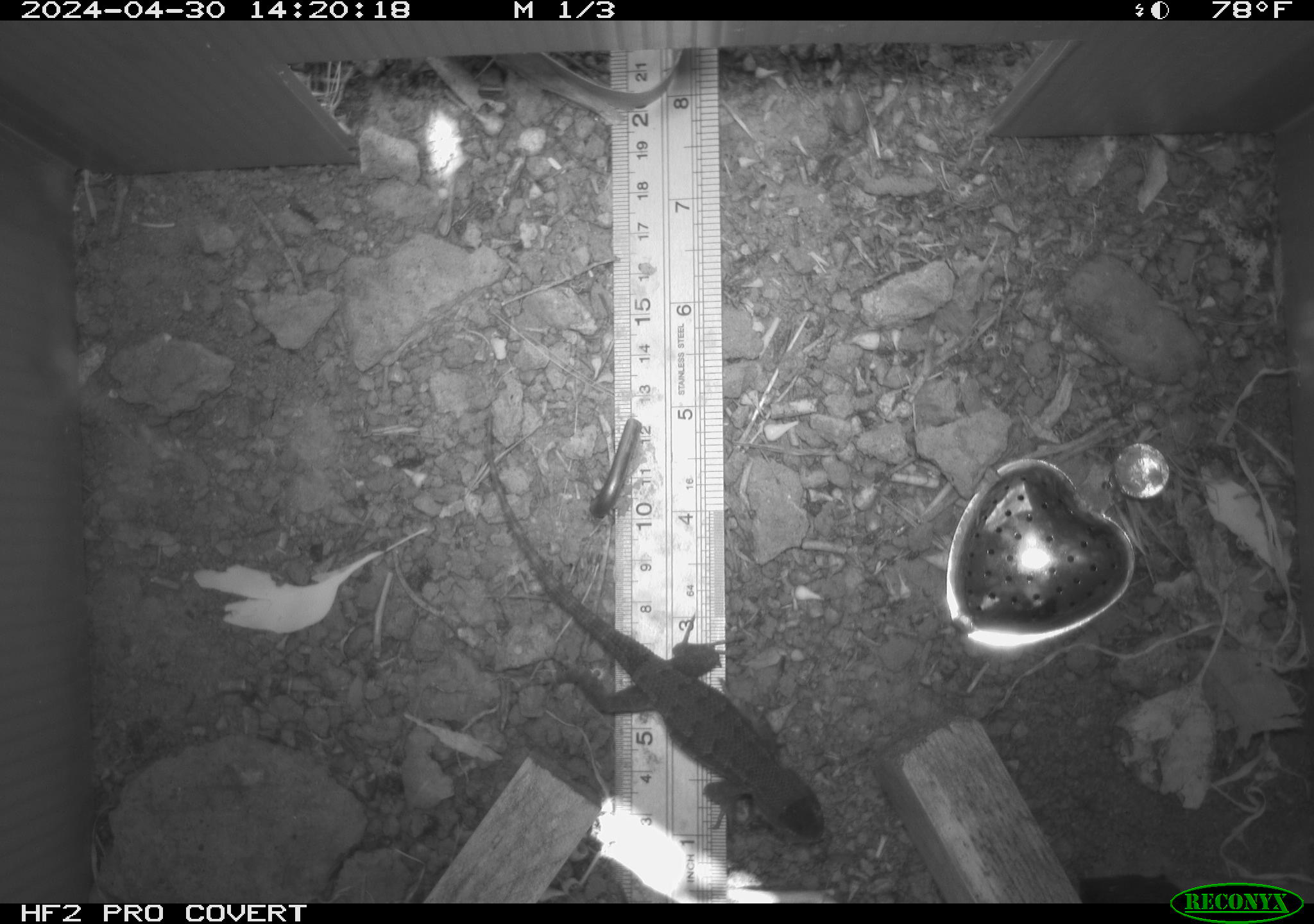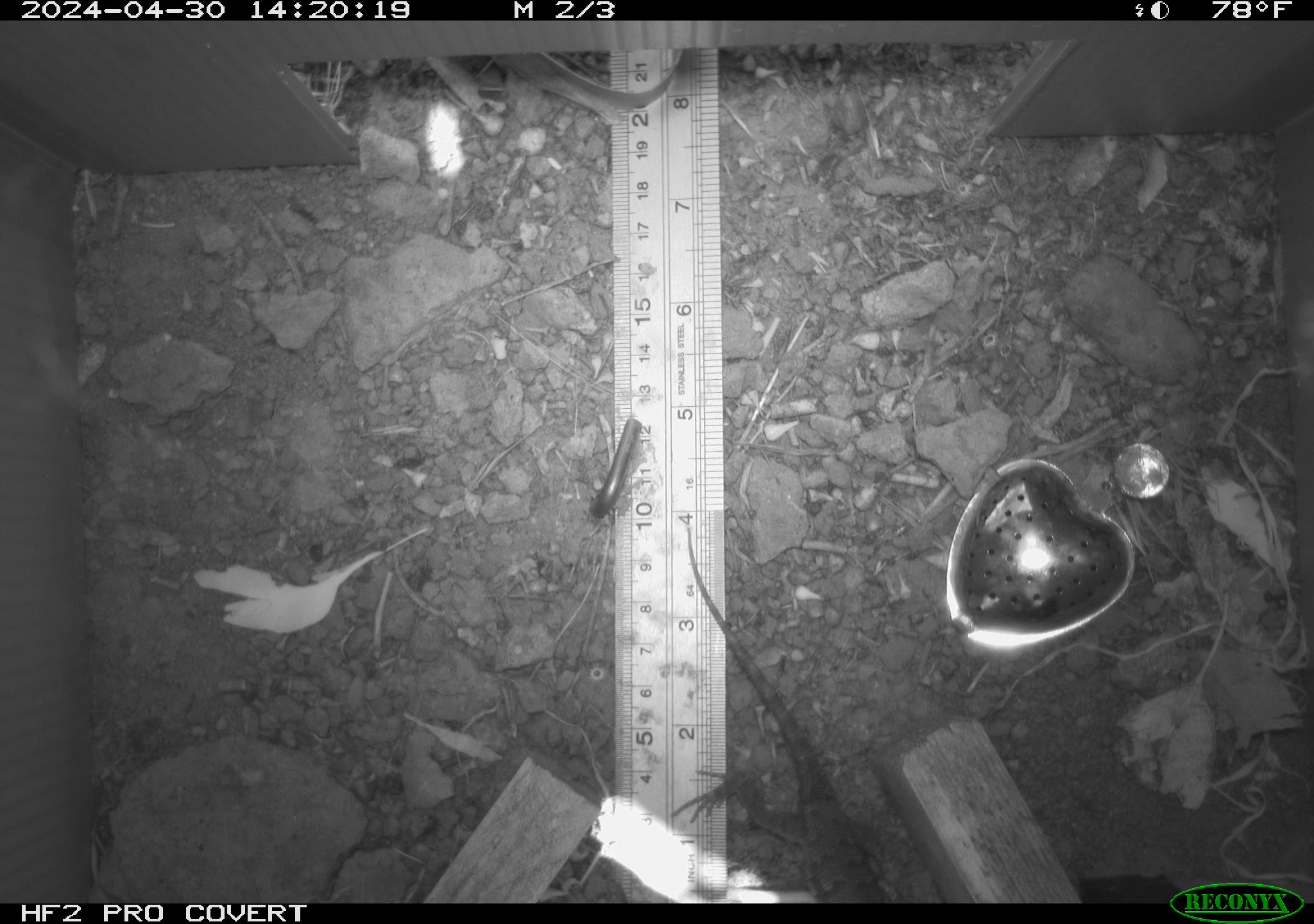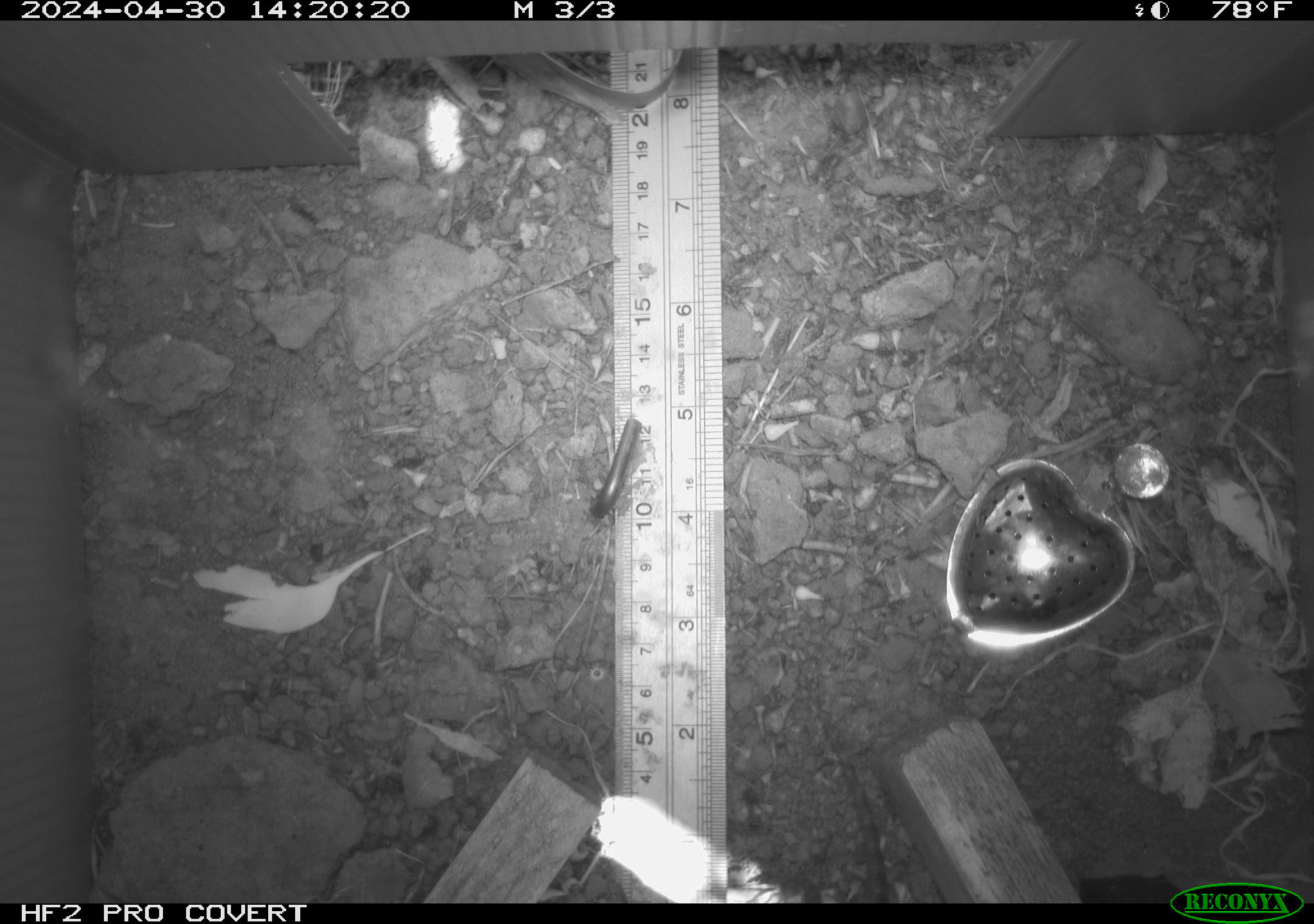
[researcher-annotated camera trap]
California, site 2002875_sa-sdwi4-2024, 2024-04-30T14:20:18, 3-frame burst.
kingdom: Animalia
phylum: Chordata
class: Reptilia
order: Squamata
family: Phrynosomatidae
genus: Sceloporus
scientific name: Sceloporus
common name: spiny lizards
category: sceloporus species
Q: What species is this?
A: Sceloporus species (spiny lizards) (Sceloporus).